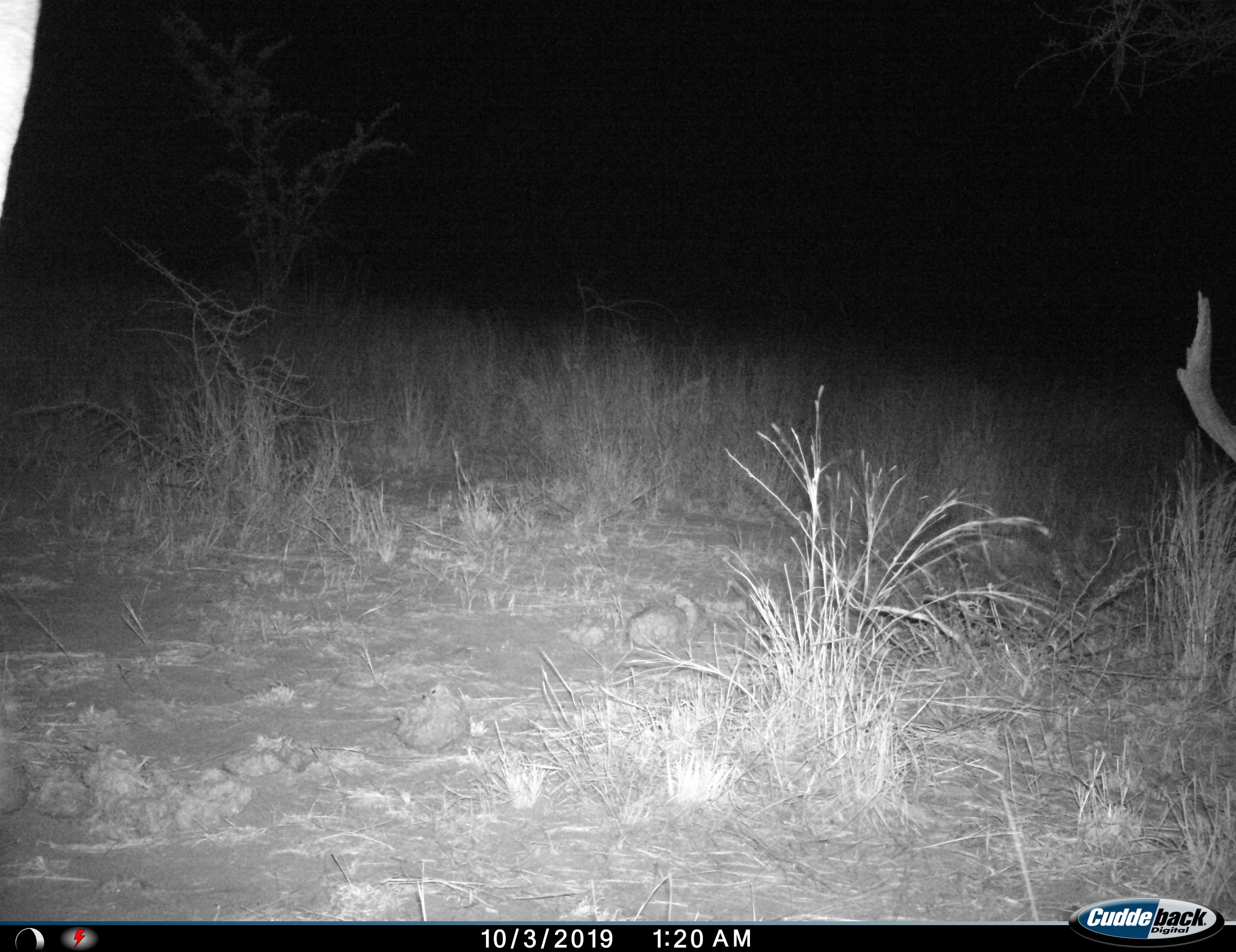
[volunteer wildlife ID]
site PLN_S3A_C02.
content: unidentified animal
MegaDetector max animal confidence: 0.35